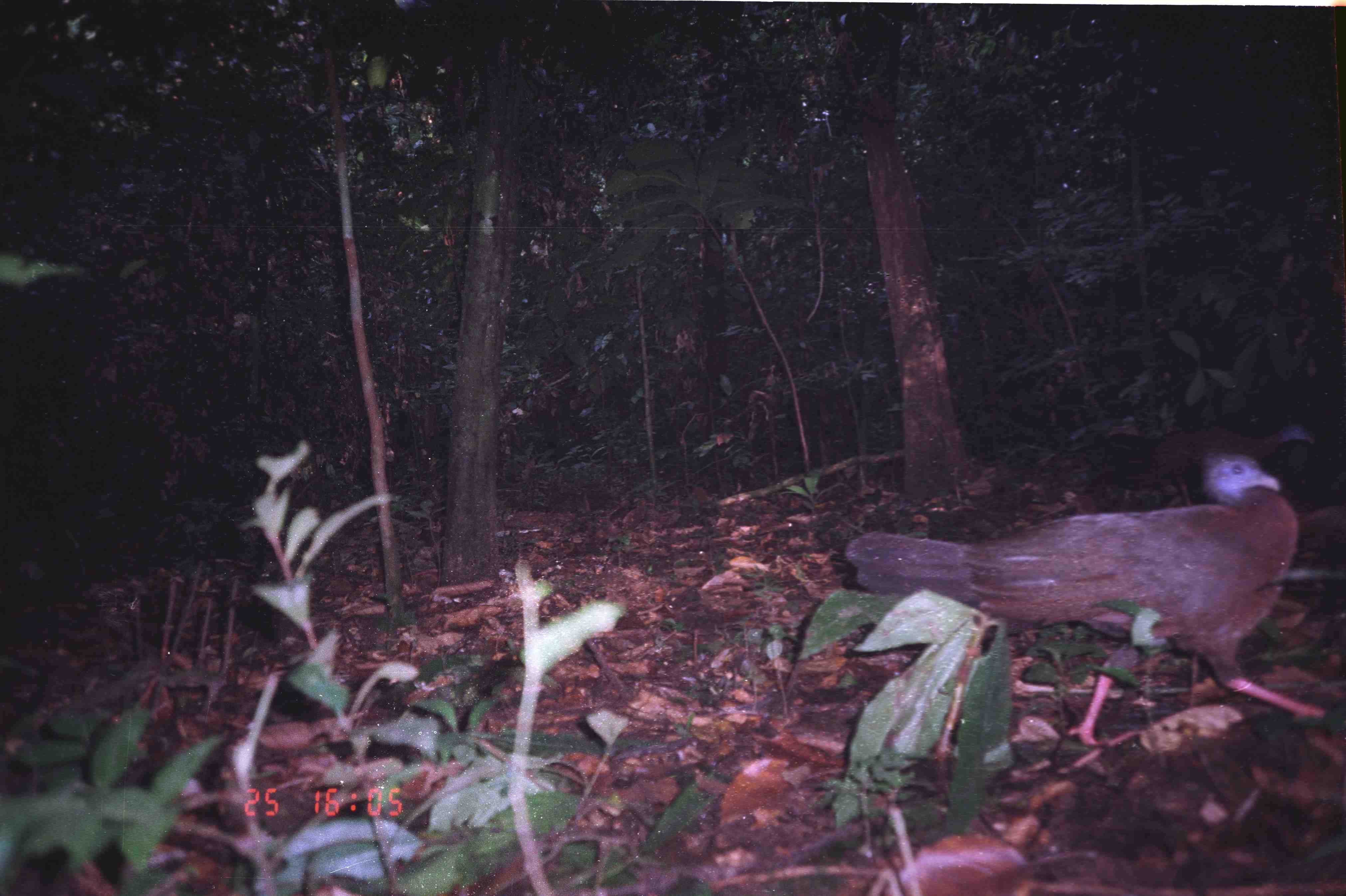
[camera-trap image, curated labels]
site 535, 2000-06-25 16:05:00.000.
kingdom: Animalia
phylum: Chordata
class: Aves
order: Galliformes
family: Phasianidae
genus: Argusianus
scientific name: Argusianus argus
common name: great argus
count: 1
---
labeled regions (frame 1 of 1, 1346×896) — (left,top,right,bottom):
argusianus argus: (844,448,1330,745); (1094,422,1319,506)